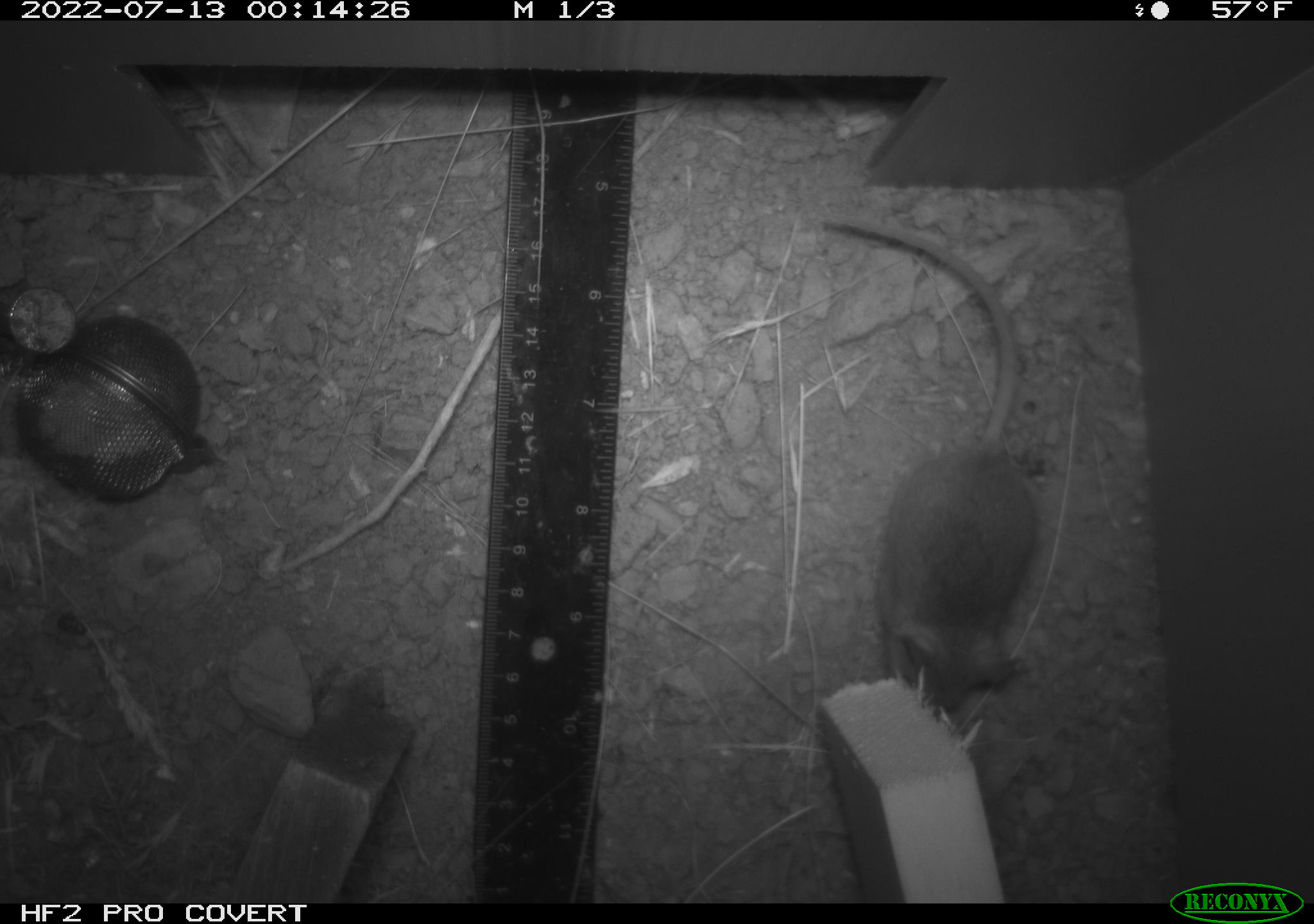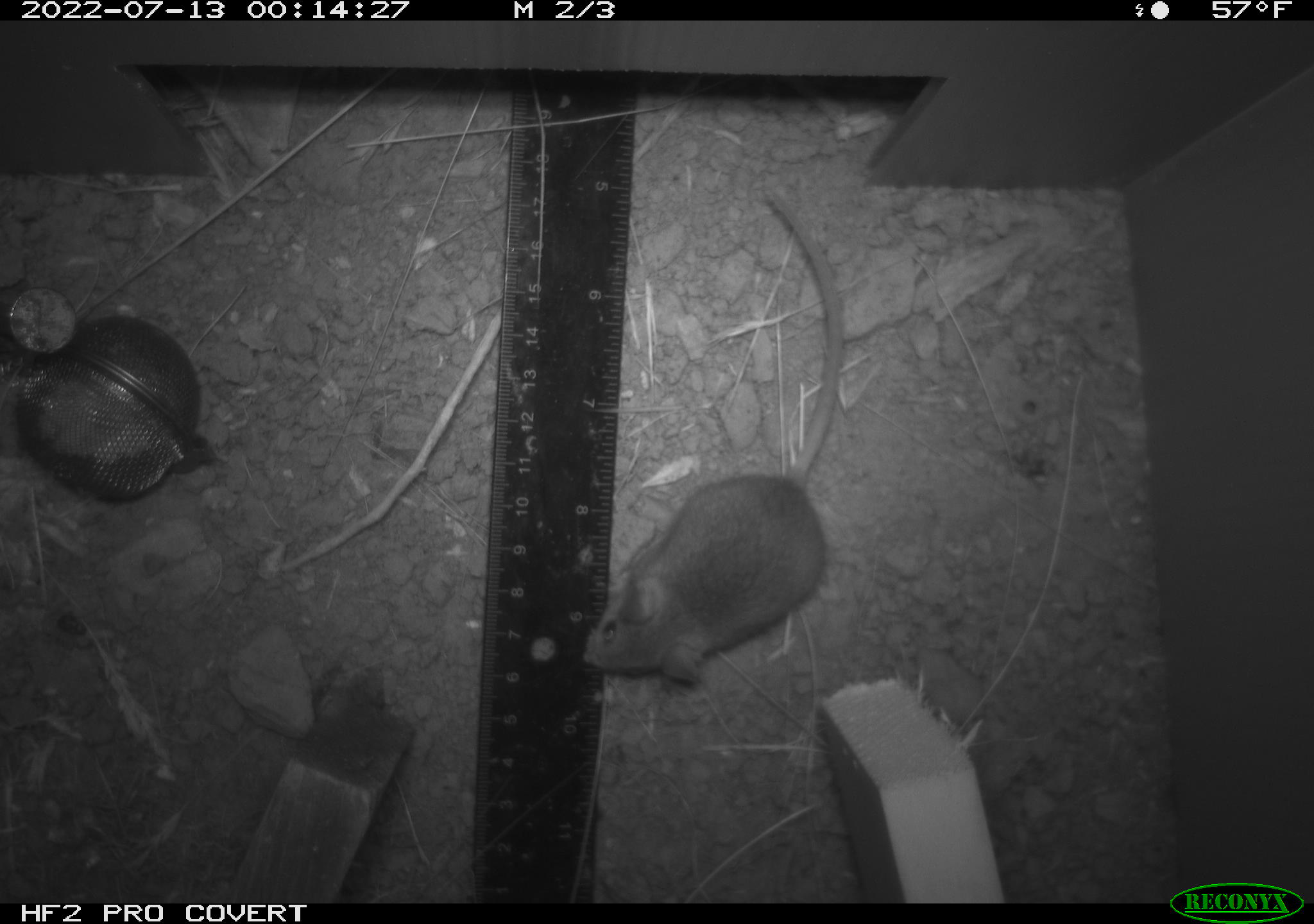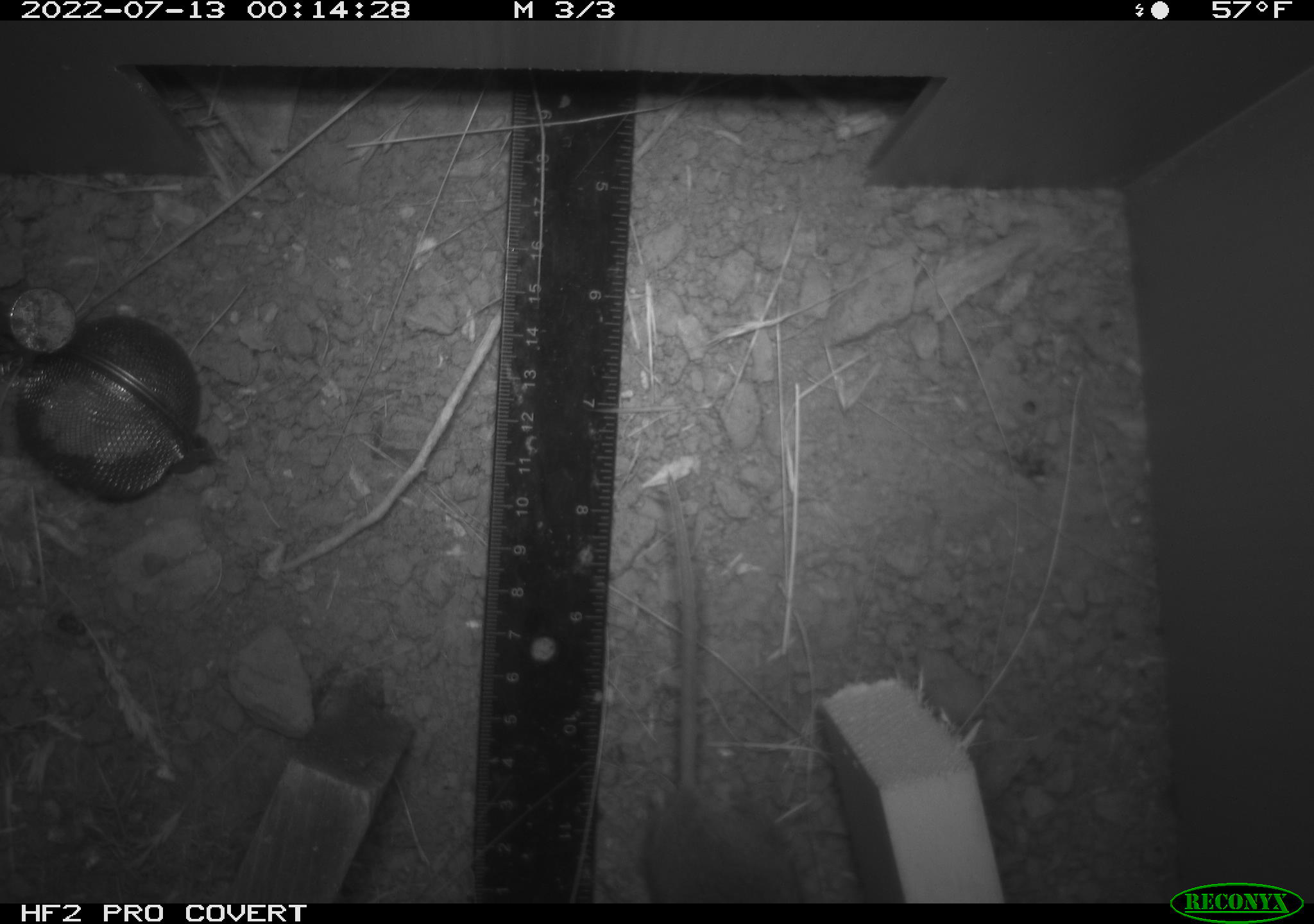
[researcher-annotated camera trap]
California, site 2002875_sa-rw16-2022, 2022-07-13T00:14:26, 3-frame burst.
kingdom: Animalia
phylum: Chordata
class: Mammalia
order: Rodentia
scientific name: Rodentia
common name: mouse species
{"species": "mouse species (Rodentia)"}